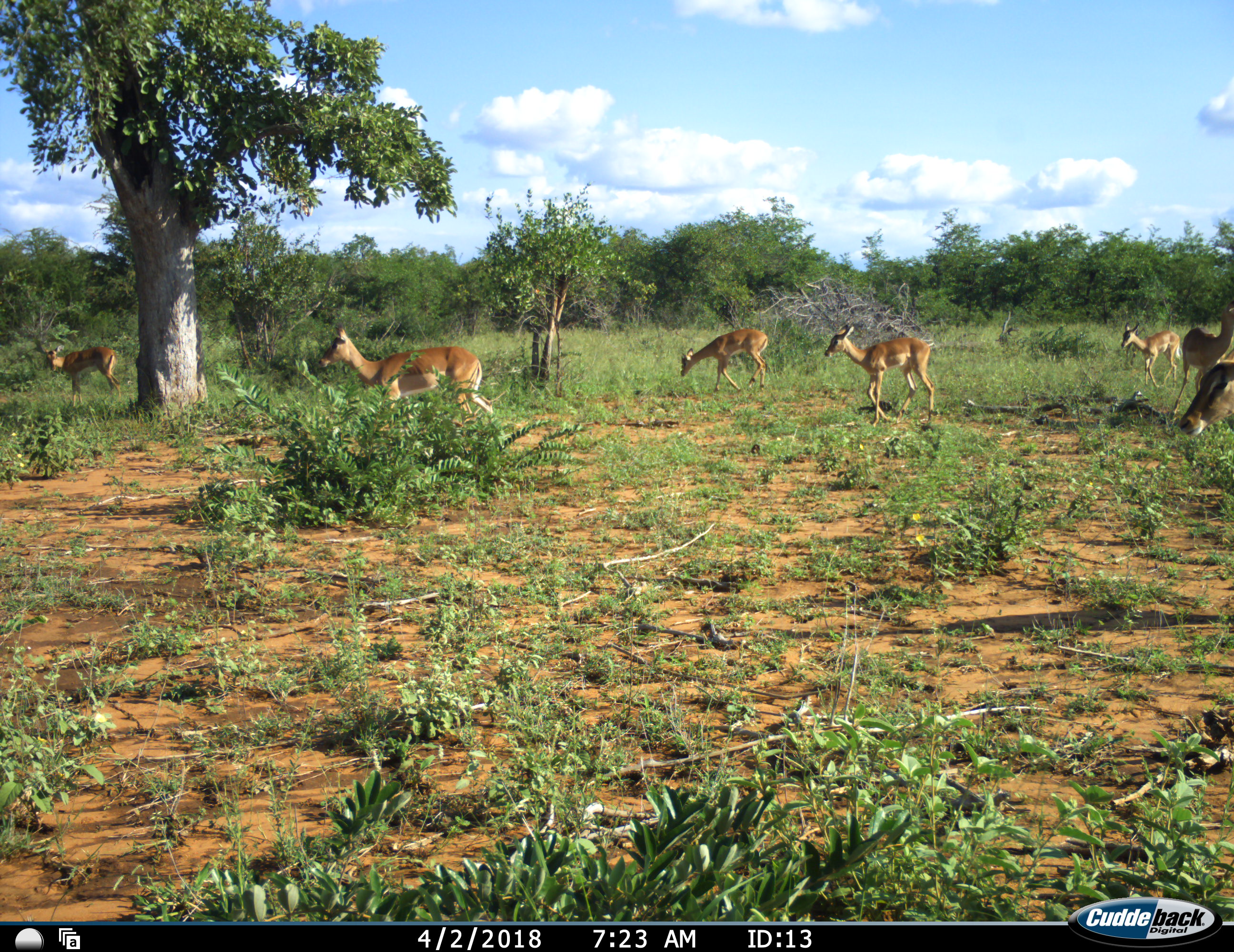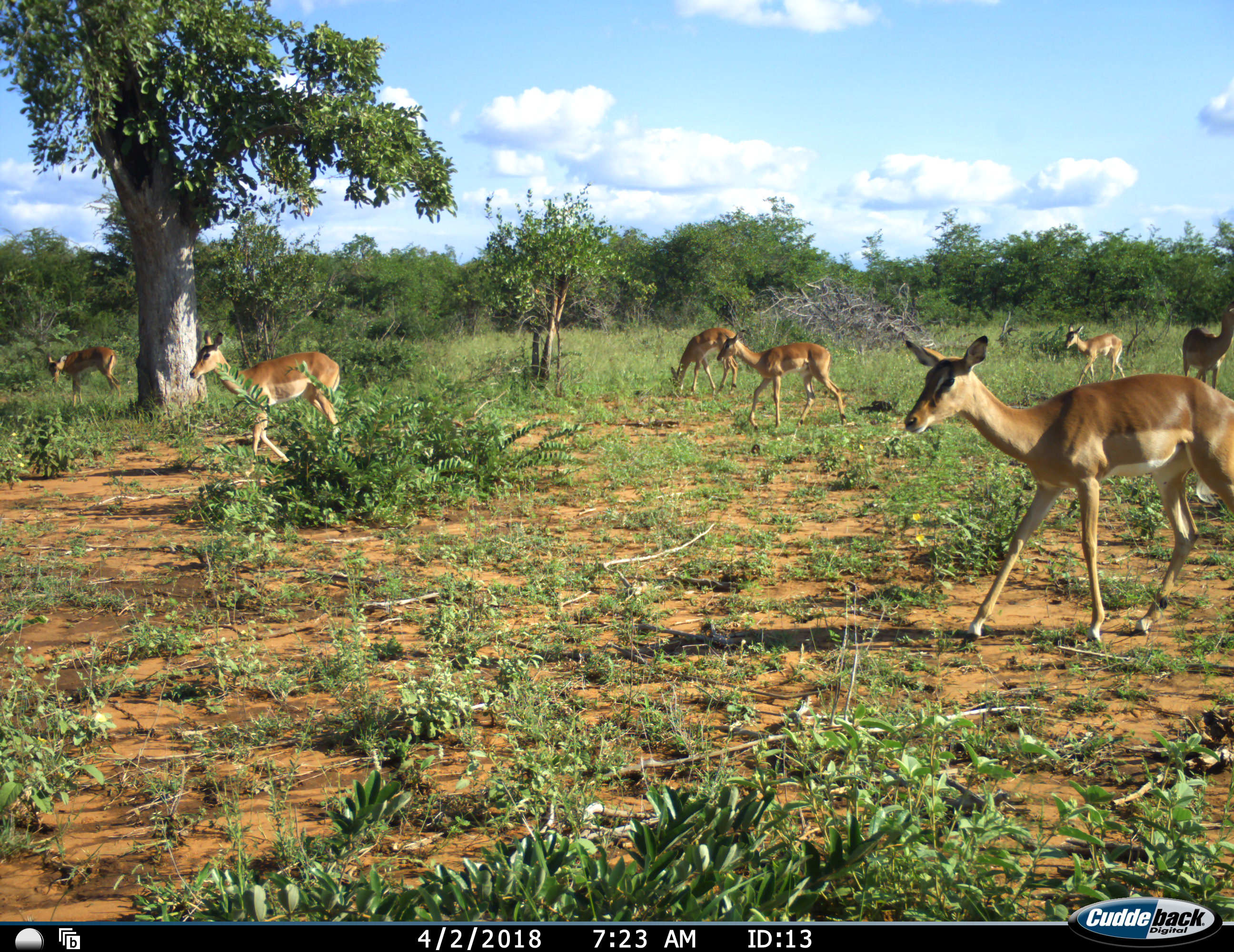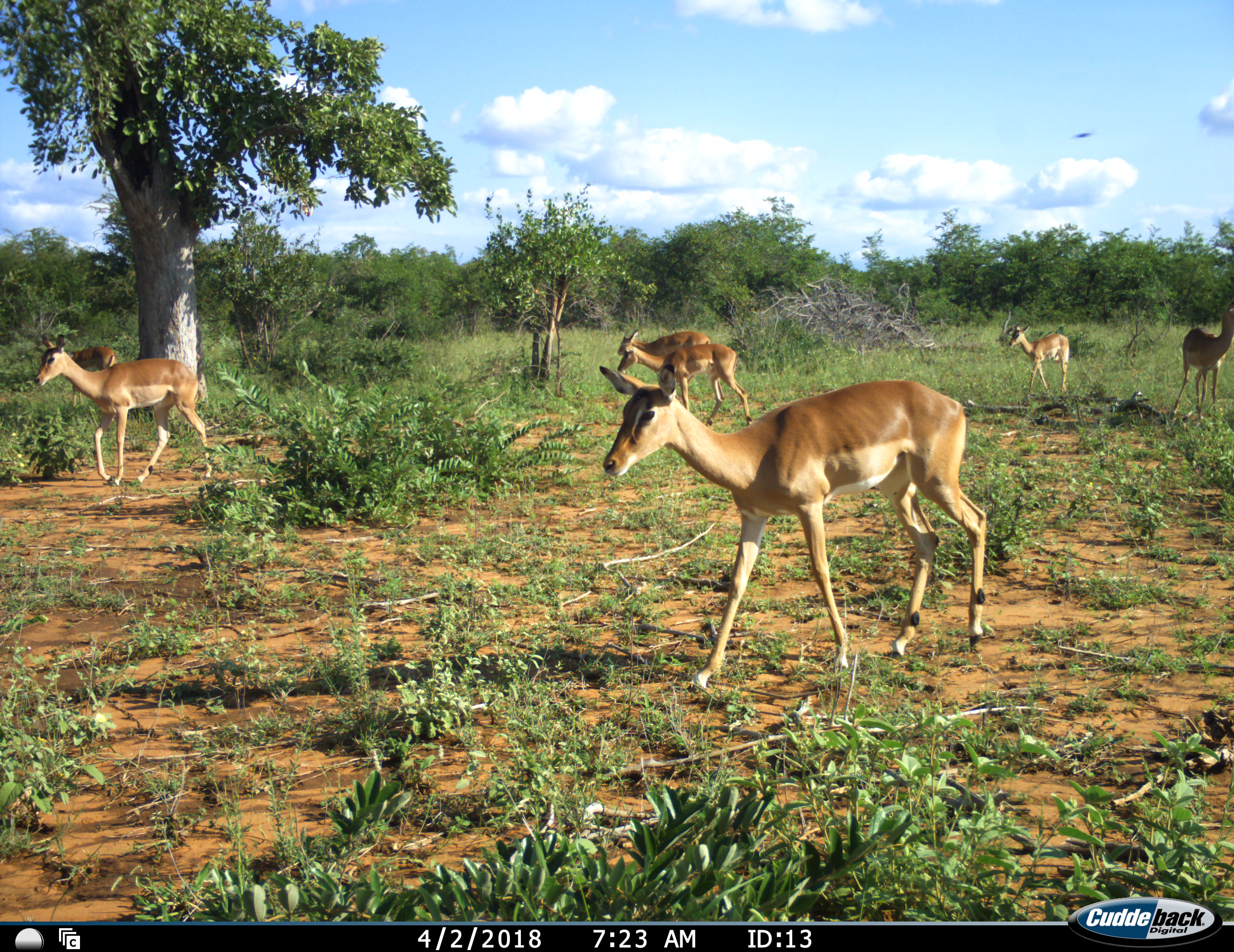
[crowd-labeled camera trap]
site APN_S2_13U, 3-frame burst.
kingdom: Animalia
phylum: Chordata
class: Mammalia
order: Artiodactyla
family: Bovidae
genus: Aepyceros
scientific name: Aepyceros melampus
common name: impala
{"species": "impala (Aepyceros melampus)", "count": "7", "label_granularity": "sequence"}